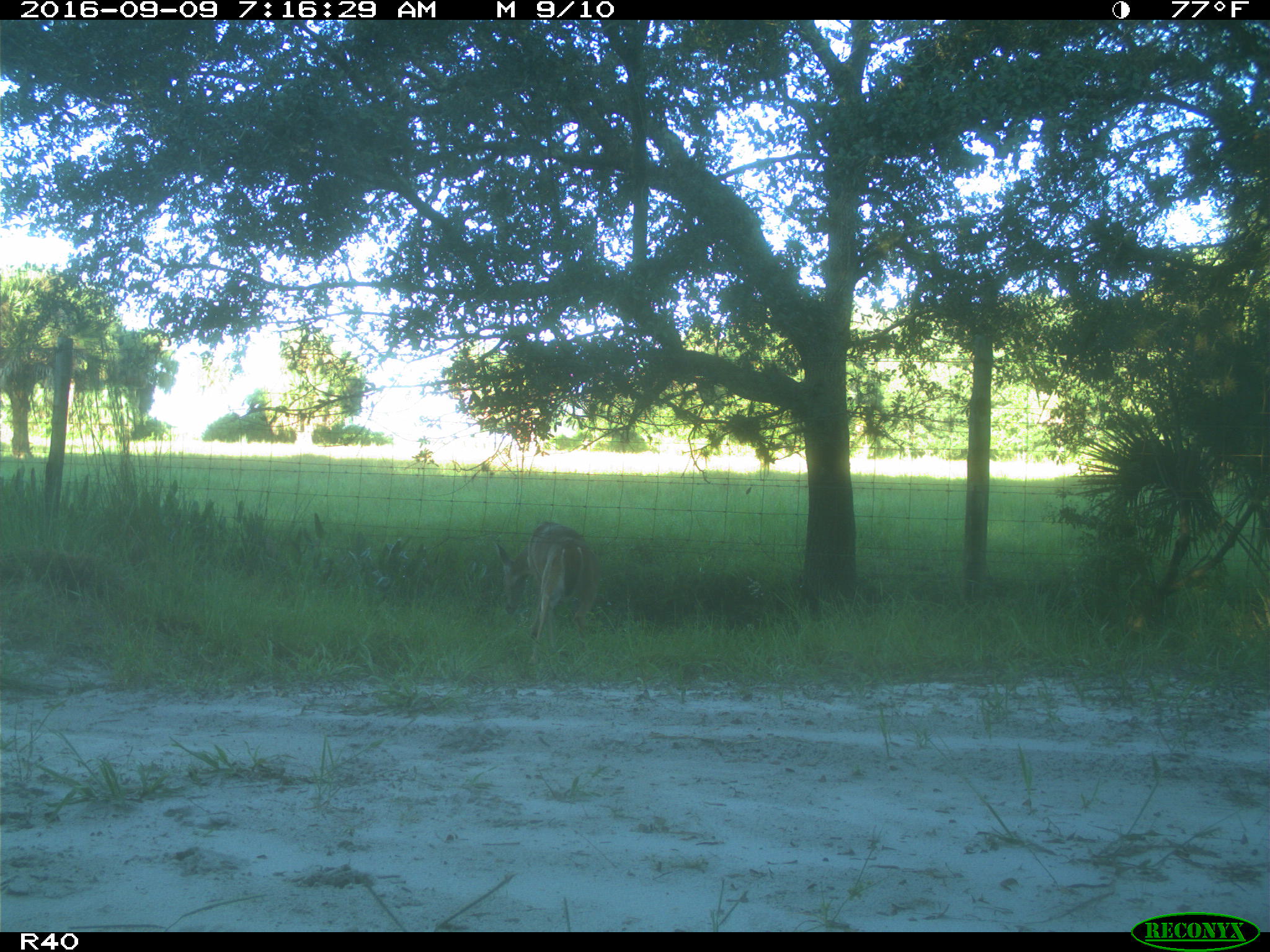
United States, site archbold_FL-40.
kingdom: Animalia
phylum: Chordata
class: Mammalia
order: Artiodactyla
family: Cervidae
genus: Odocoileus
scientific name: Odocoileus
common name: deer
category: unidentified deer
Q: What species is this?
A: Unidentified deer (deer) (Odocoileus).